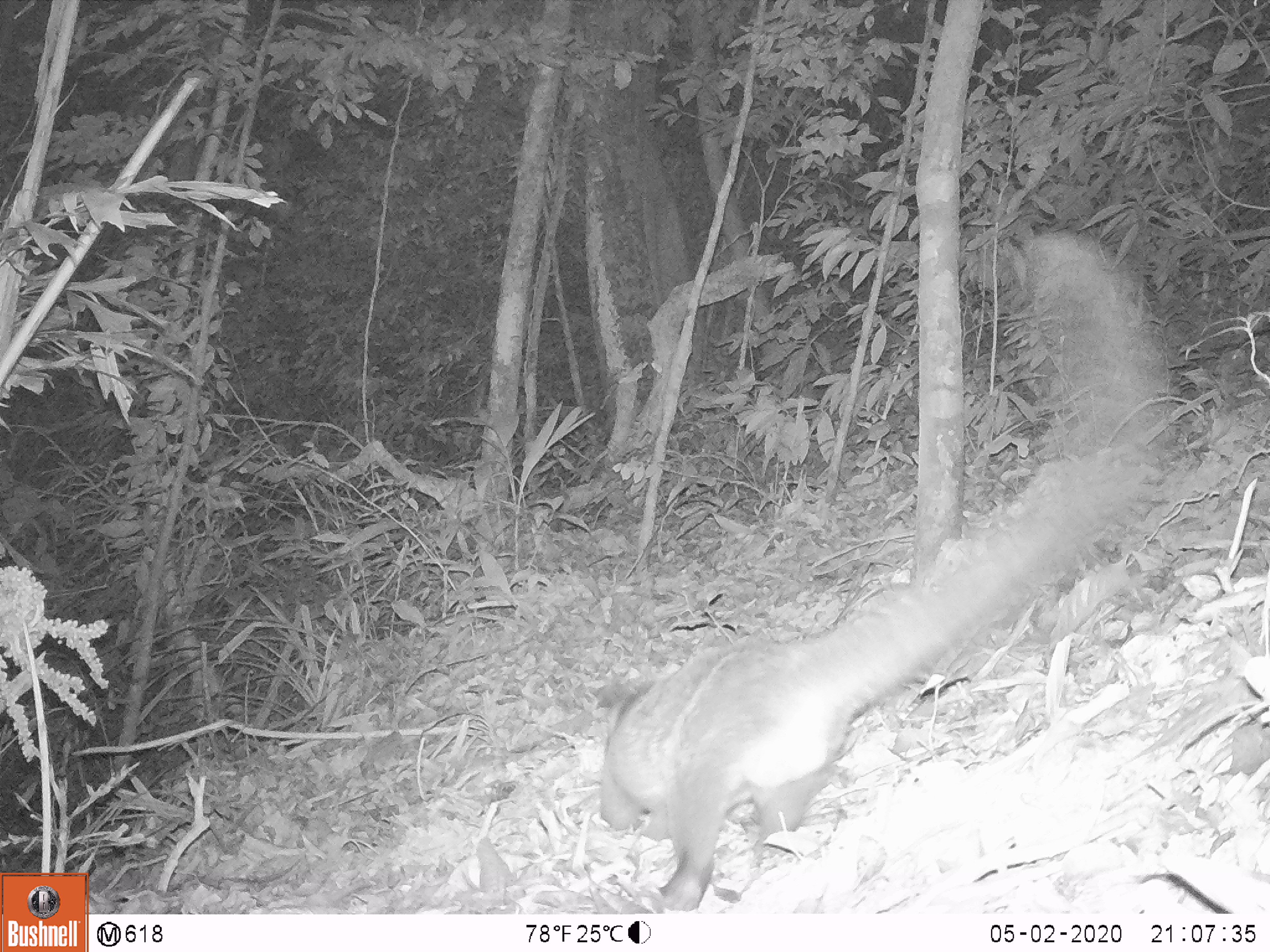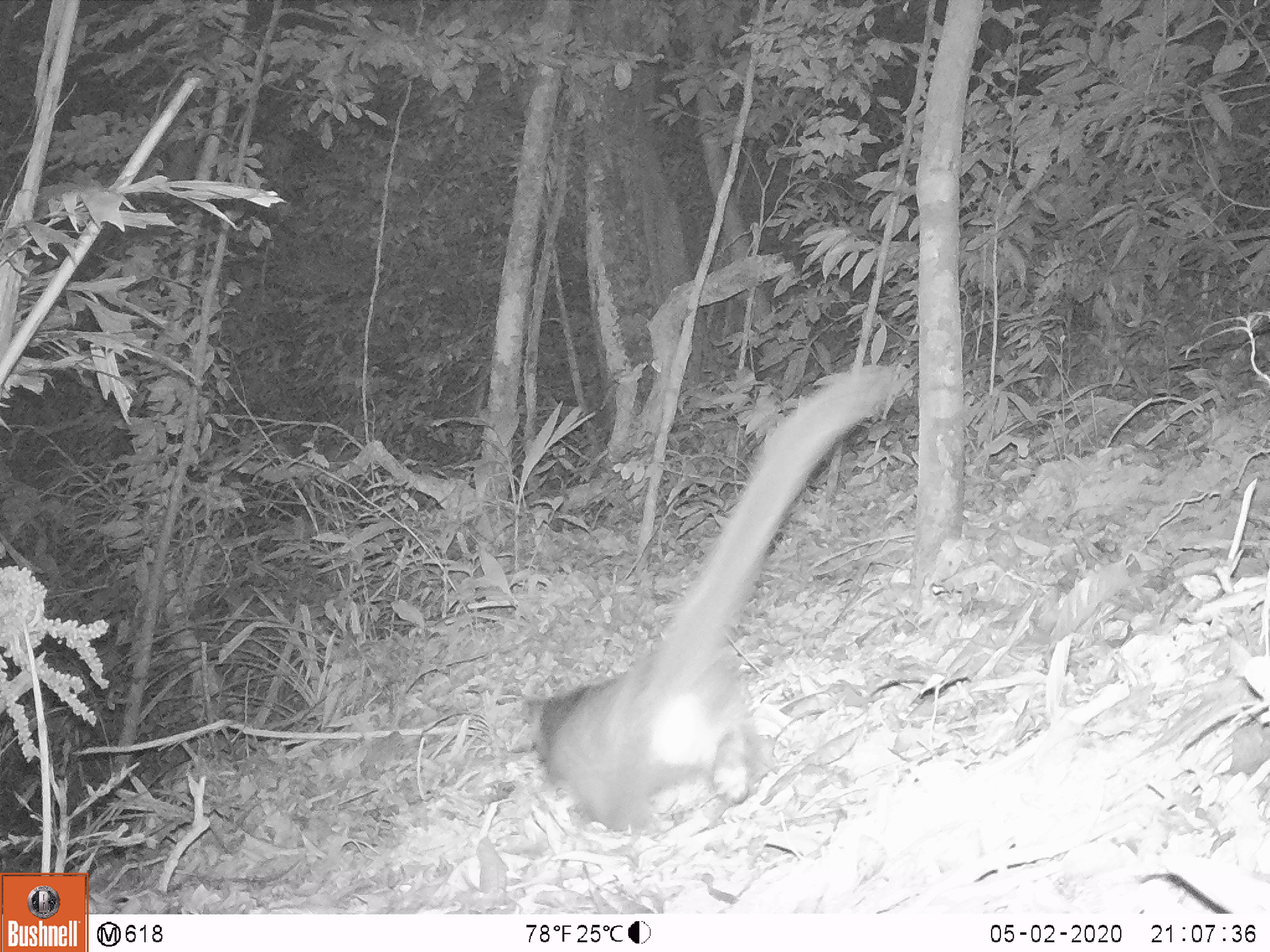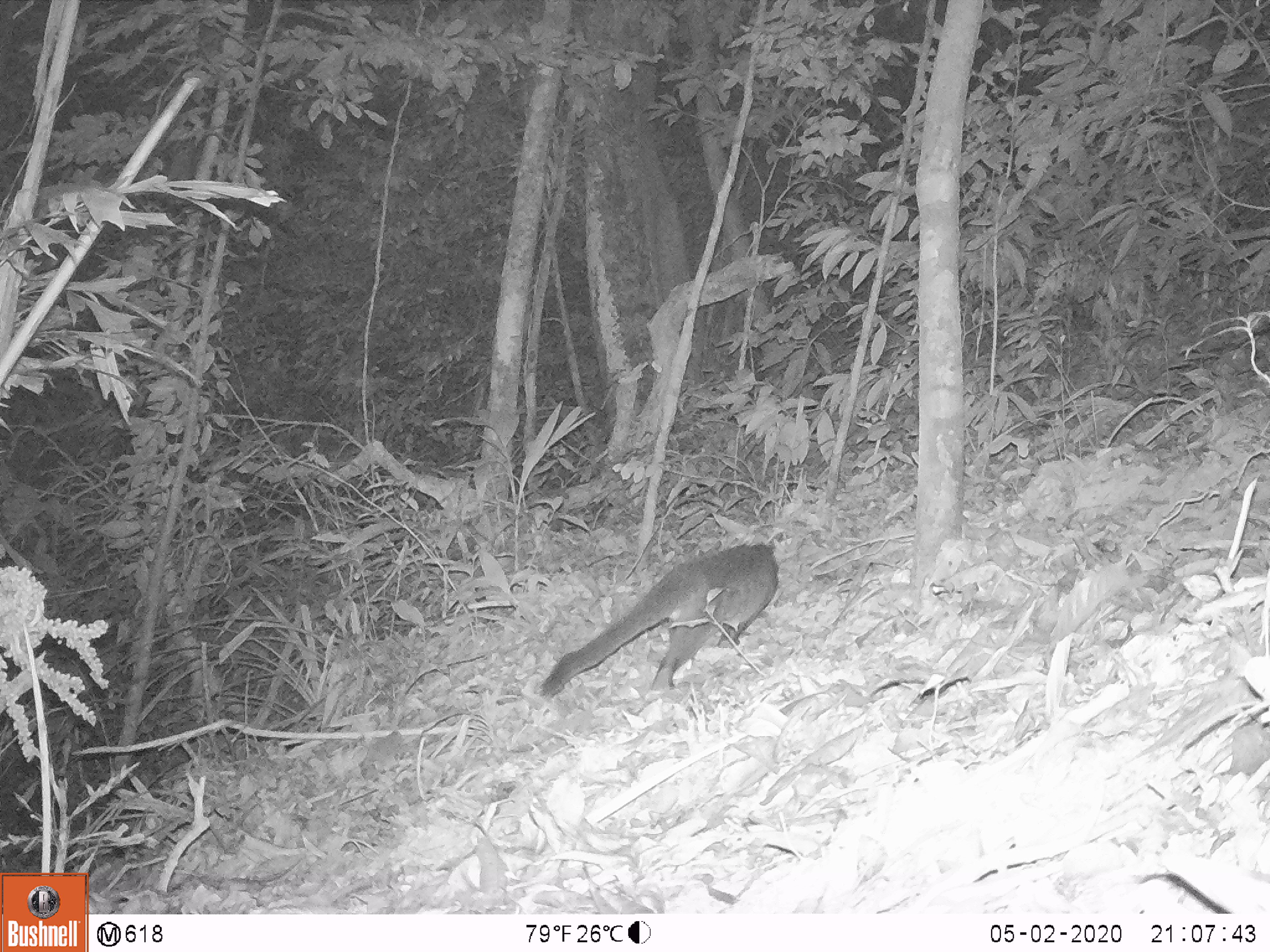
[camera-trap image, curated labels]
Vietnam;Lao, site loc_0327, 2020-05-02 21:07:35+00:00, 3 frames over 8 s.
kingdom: Animalia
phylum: Chordata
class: Mammalia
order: Carnivora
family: Viverridae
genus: Paguma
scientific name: Paguma larvata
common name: masked palm civet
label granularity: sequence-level